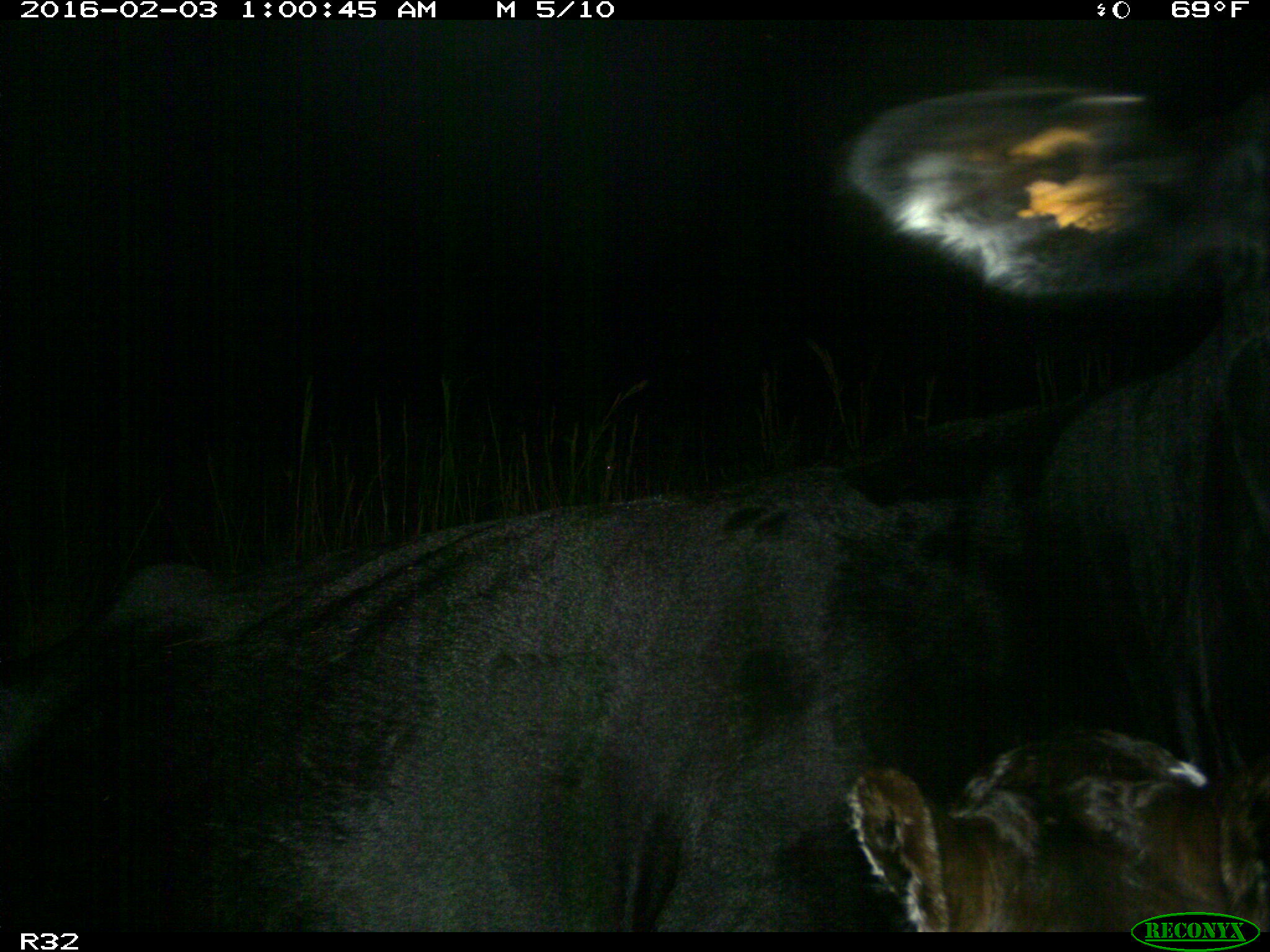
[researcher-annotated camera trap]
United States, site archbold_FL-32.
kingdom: Animalia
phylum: Chordata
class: Mammalia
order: Artiodactyla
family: Bovidae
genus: Bos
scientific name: Bos taurus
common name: domestic cow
Bos taurus (domestic cow).